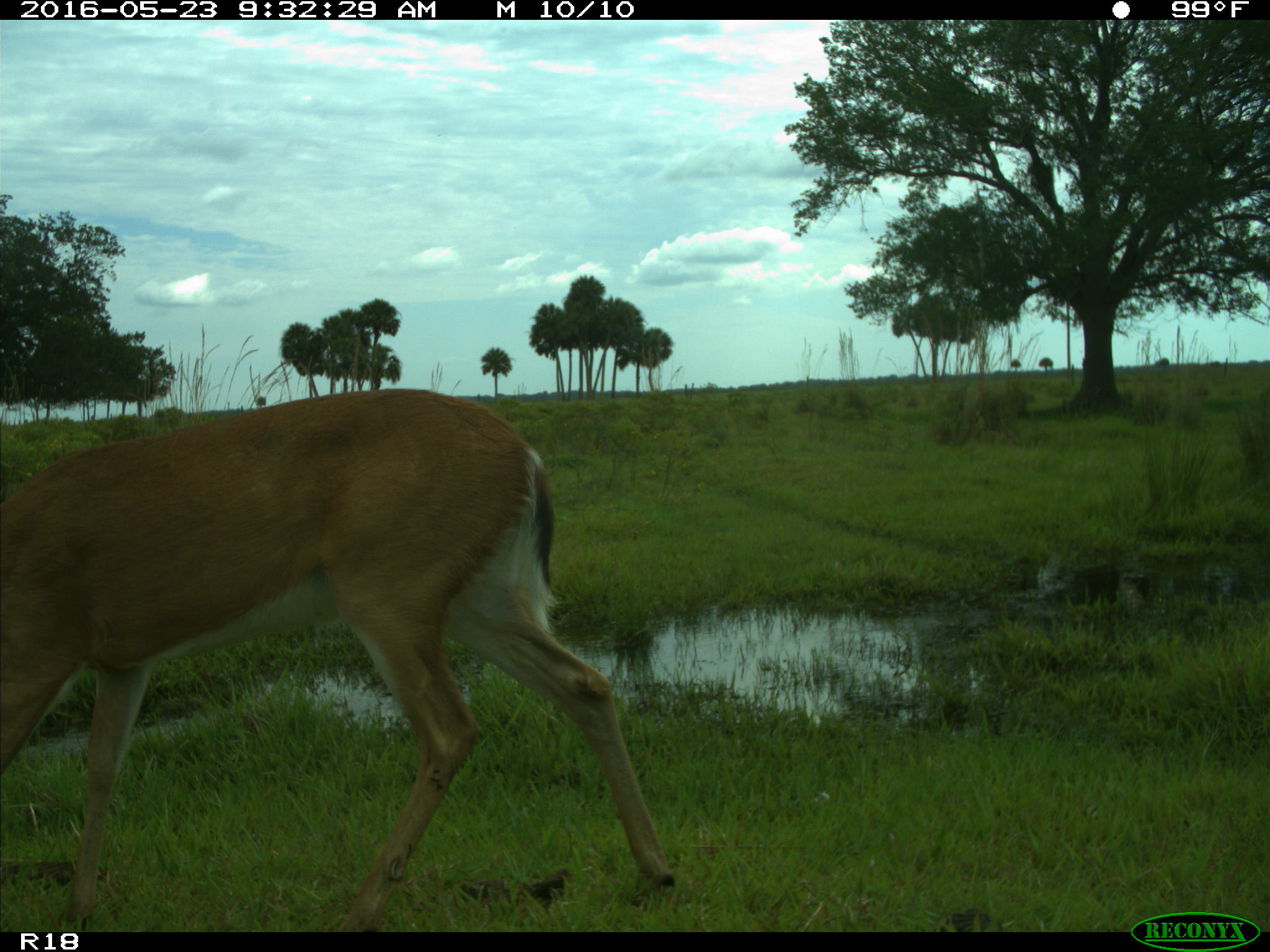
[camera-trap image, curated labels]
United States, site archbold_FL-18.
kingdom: Animalia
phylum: Chordata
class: Mammalia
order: Artiodactyla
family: Cervidae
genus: Odocoileus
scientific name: Odocoileus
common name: deer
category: unidentified deer